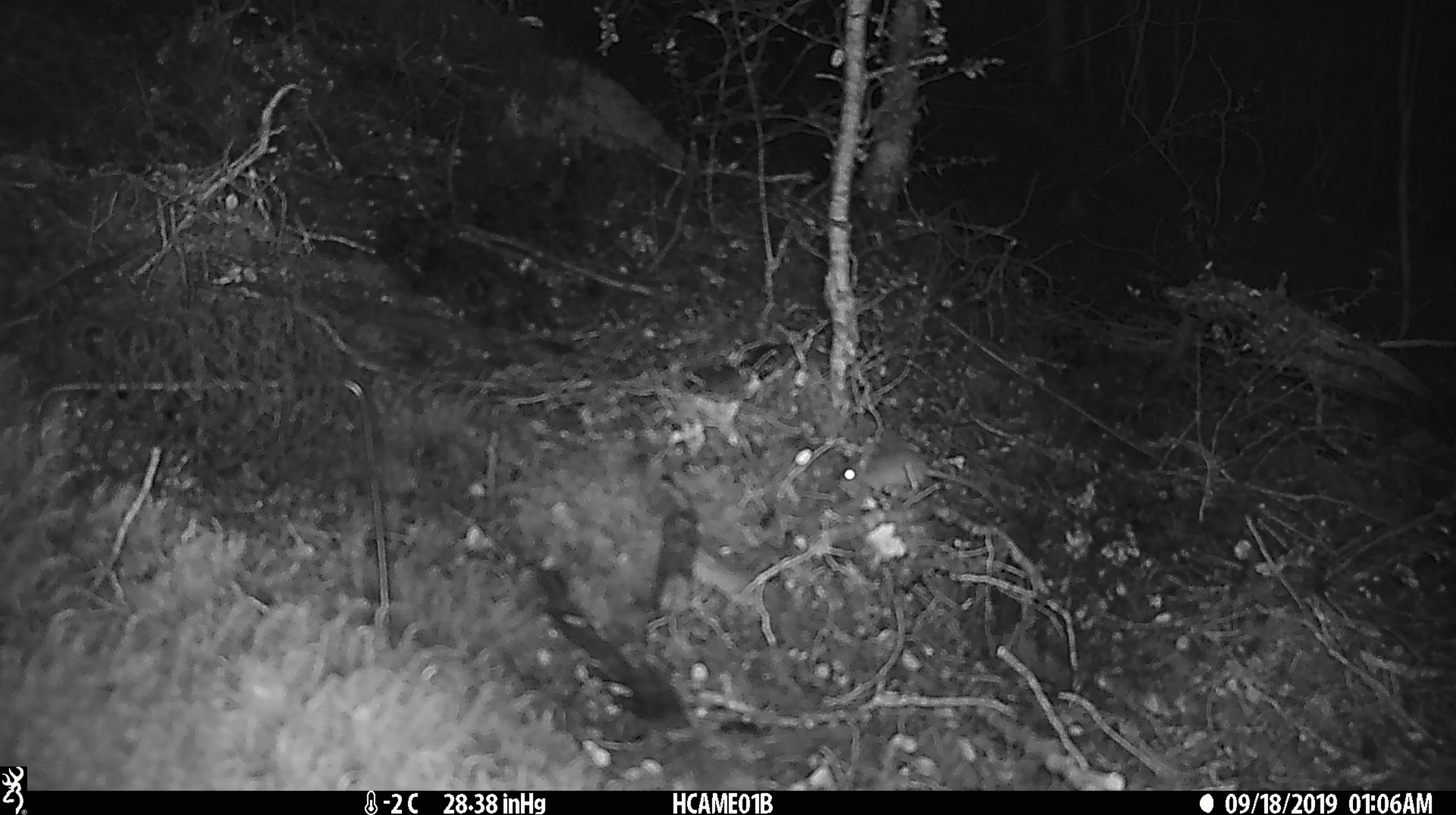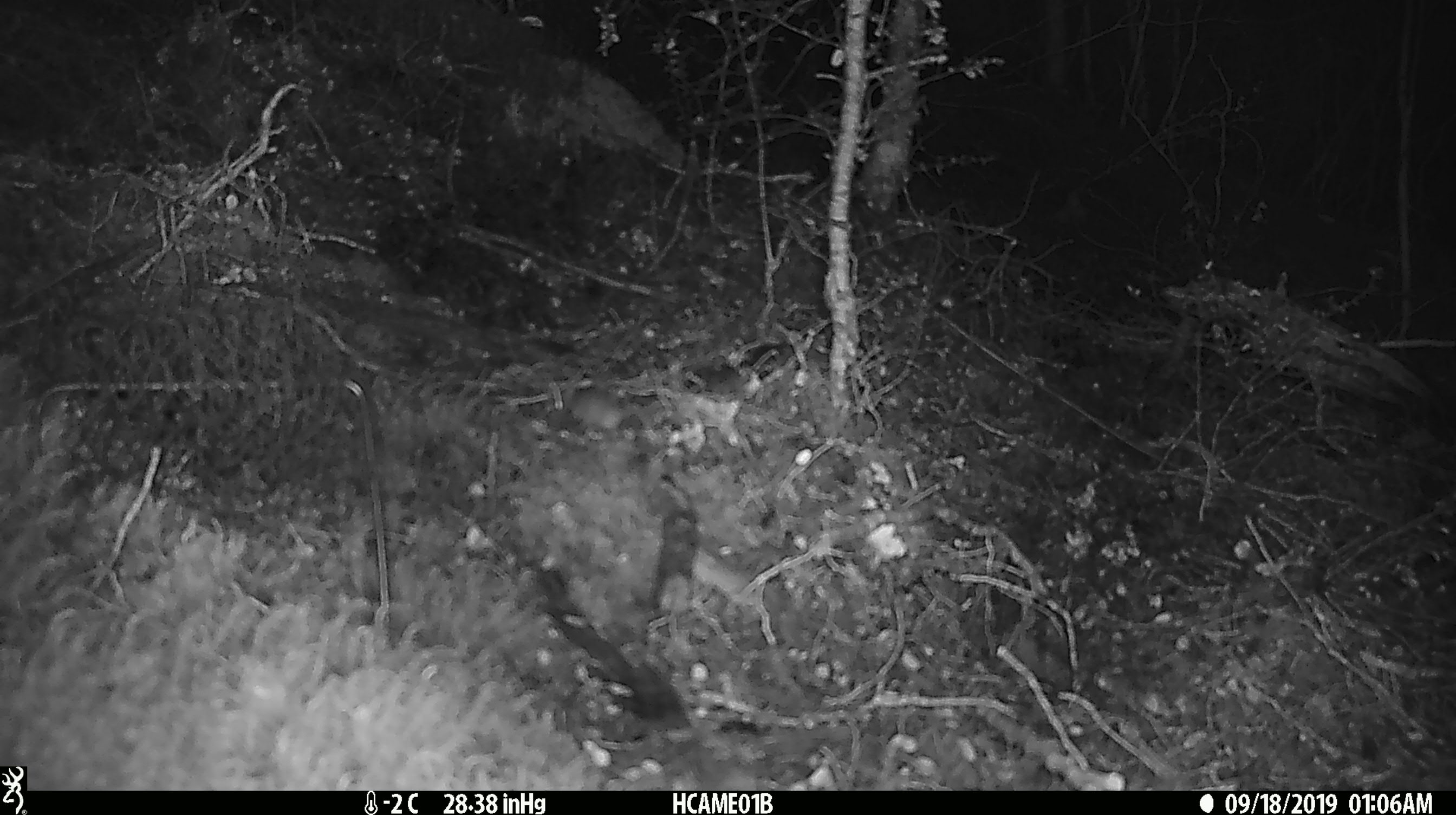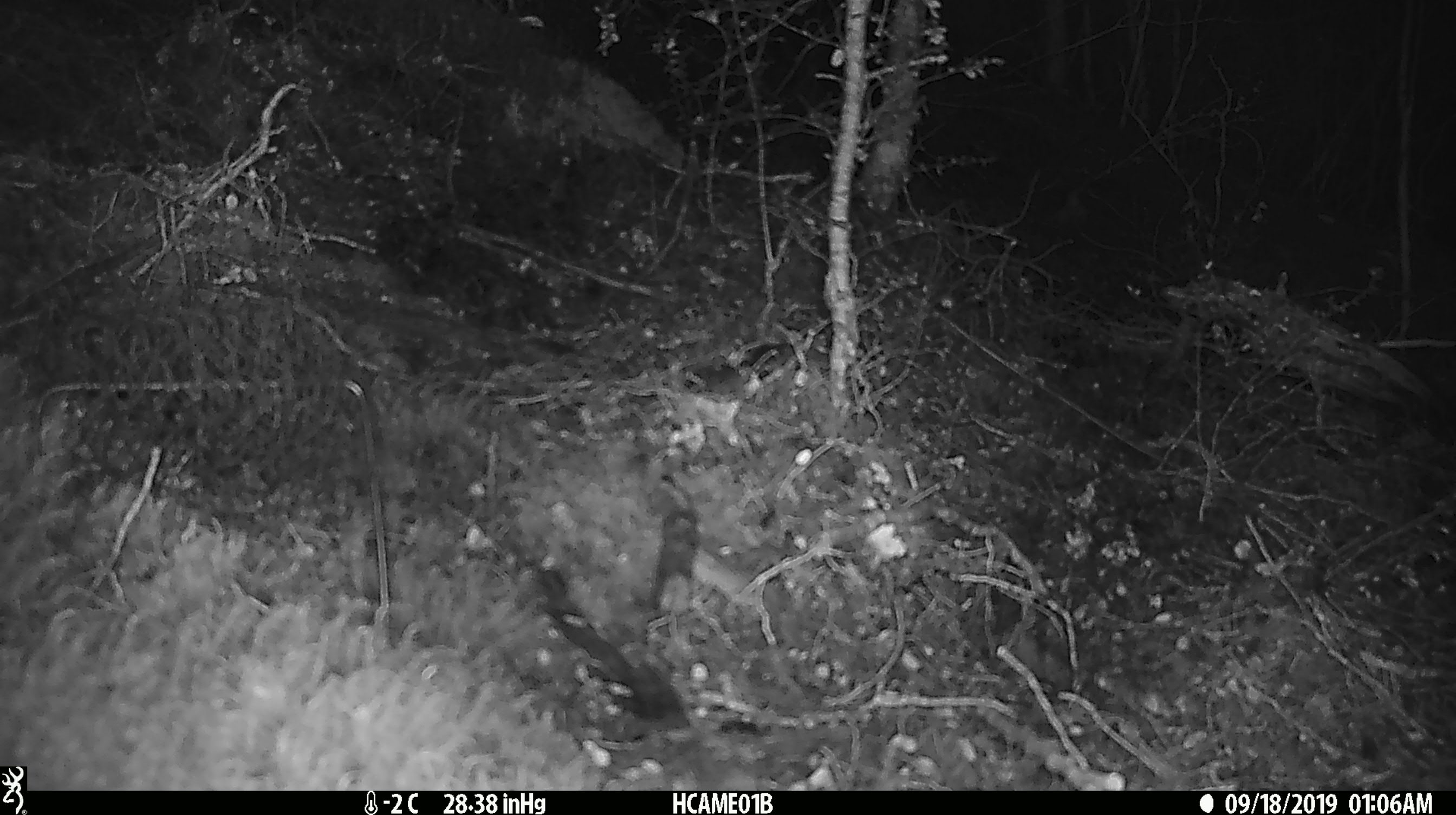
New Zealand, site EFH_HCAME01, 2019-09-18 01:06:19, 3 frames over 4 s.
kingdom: Animalia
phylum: Chordata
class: Mammalia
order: Rodentia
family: Muridae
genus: Mus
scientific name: Mus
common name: mouse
Mouse (Mus).